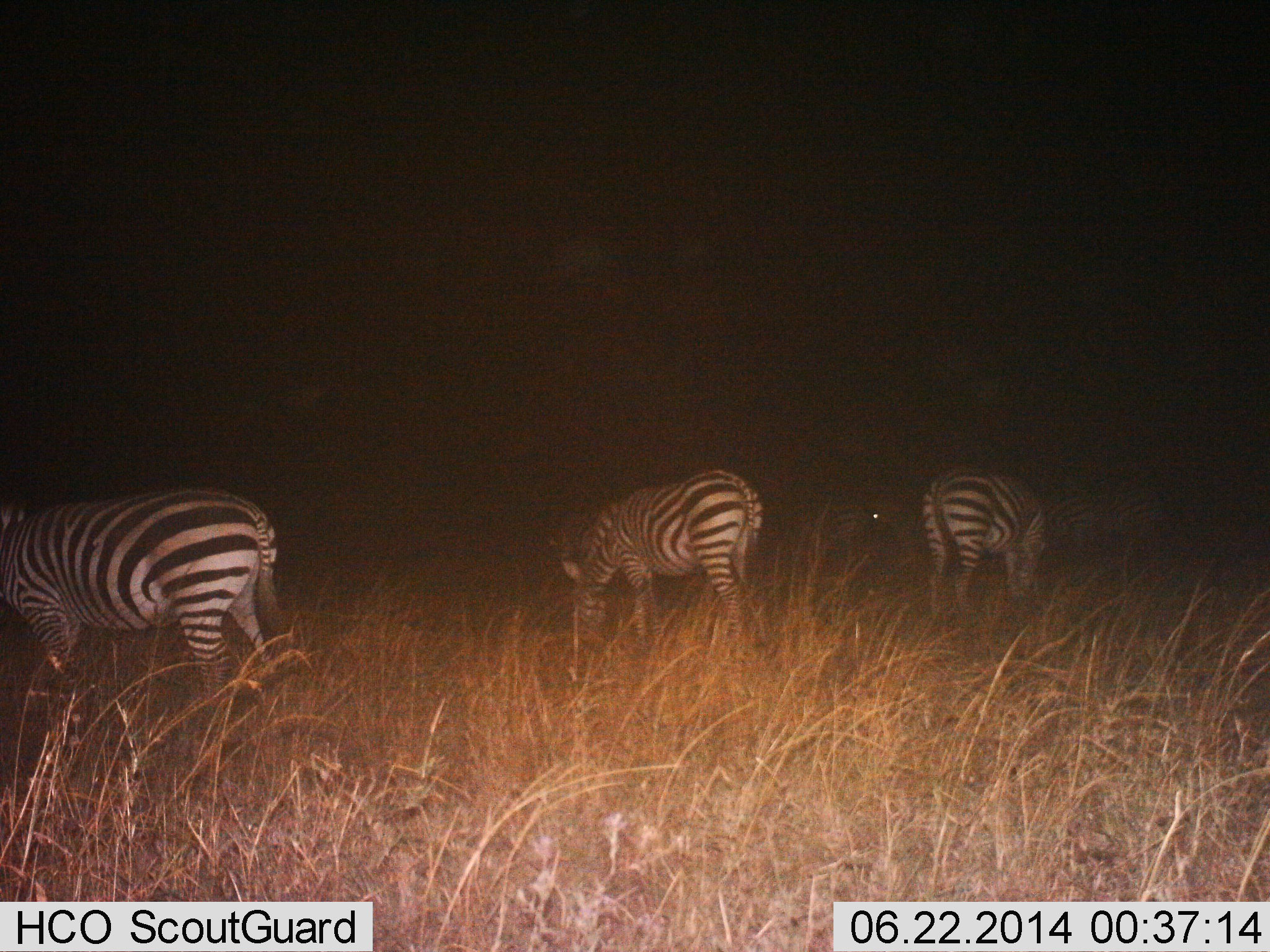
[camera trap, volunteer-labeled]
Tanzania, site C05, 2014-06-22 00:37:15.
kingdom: Animalia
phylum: Chordata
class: Mammalia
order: Perissodactyla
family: Equidae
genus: Equus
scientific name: Equus quagga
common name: plains zebra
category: zebra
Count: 4.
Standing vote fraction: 40%.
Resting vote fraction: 0%.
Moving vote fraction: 0%.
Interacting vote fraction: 0%.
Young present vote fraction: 0%.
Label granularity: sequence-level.